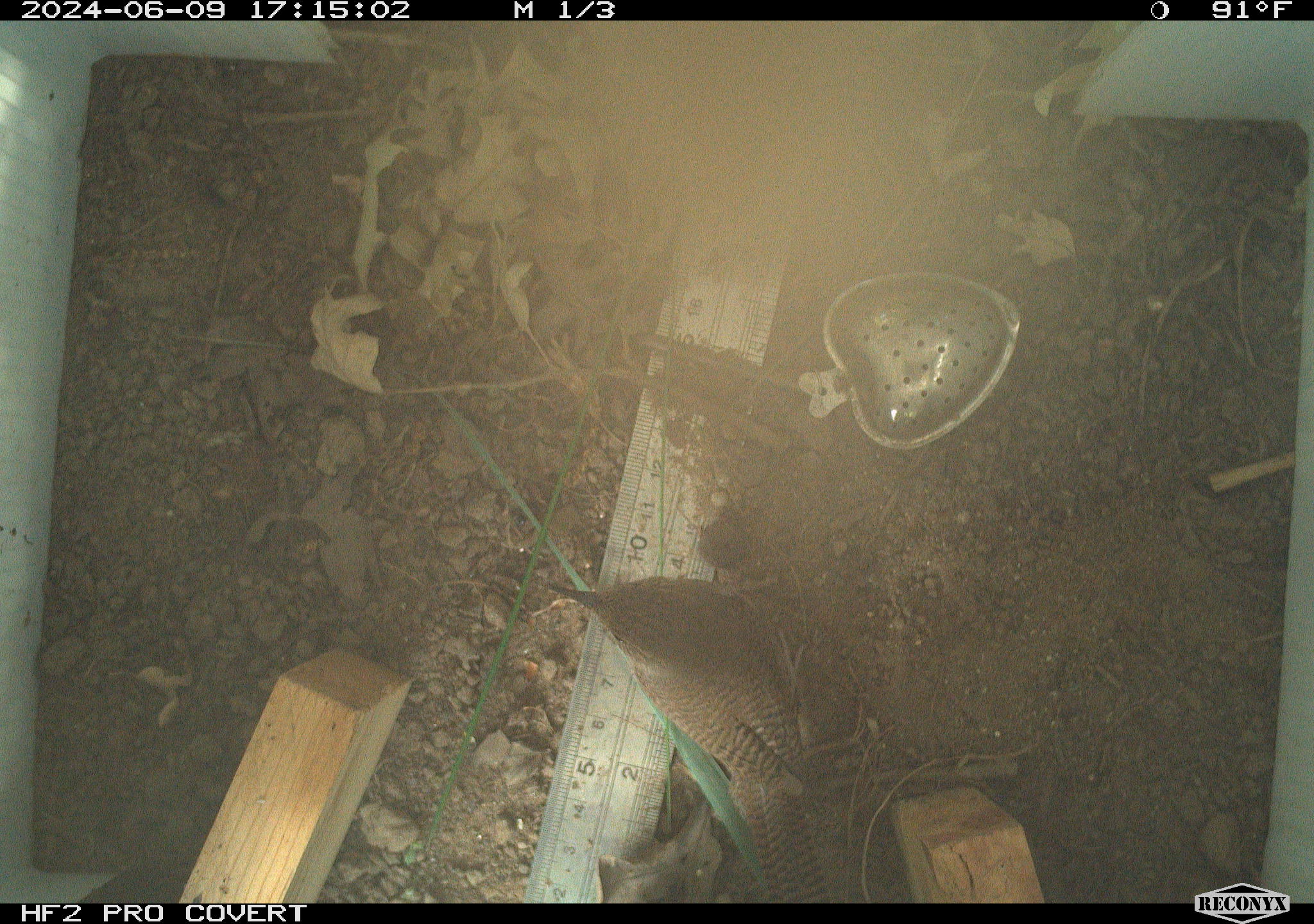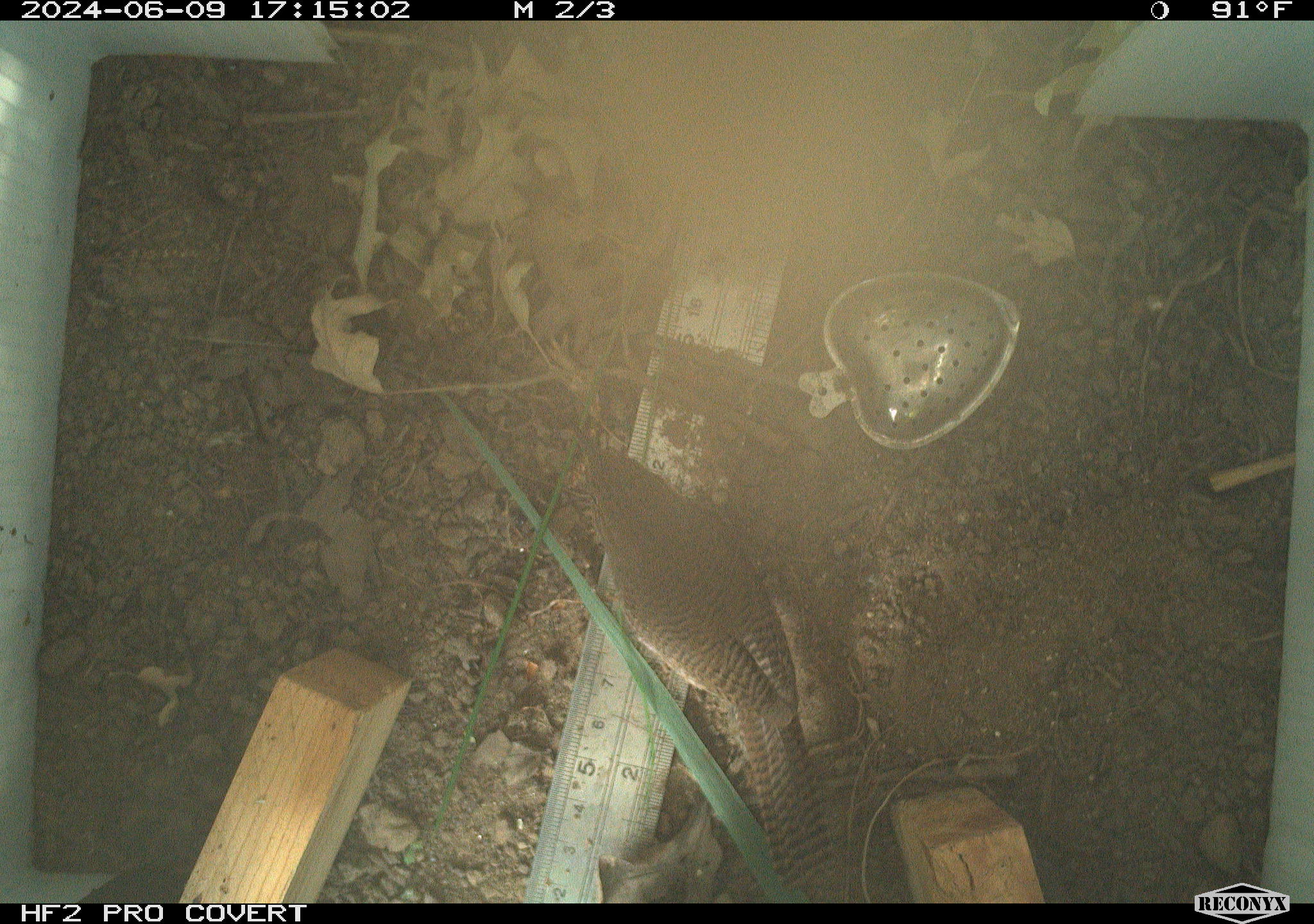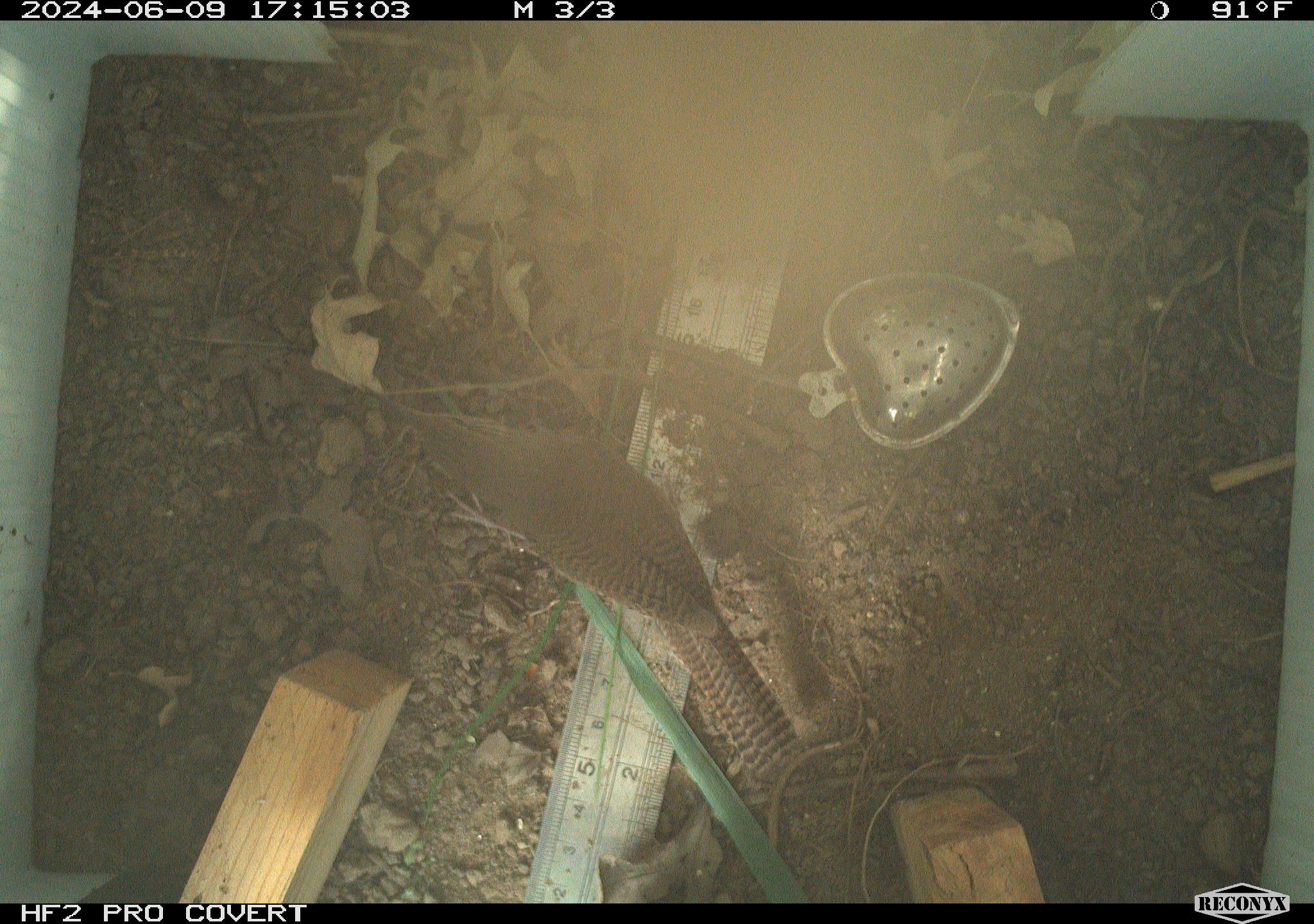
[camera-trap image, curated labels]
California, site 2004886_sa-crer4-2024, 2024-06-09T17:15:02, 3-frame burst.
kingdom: Animalia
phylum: Chordata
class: Aves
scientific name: Aves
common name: bird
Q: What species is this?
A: Bird (Aves).